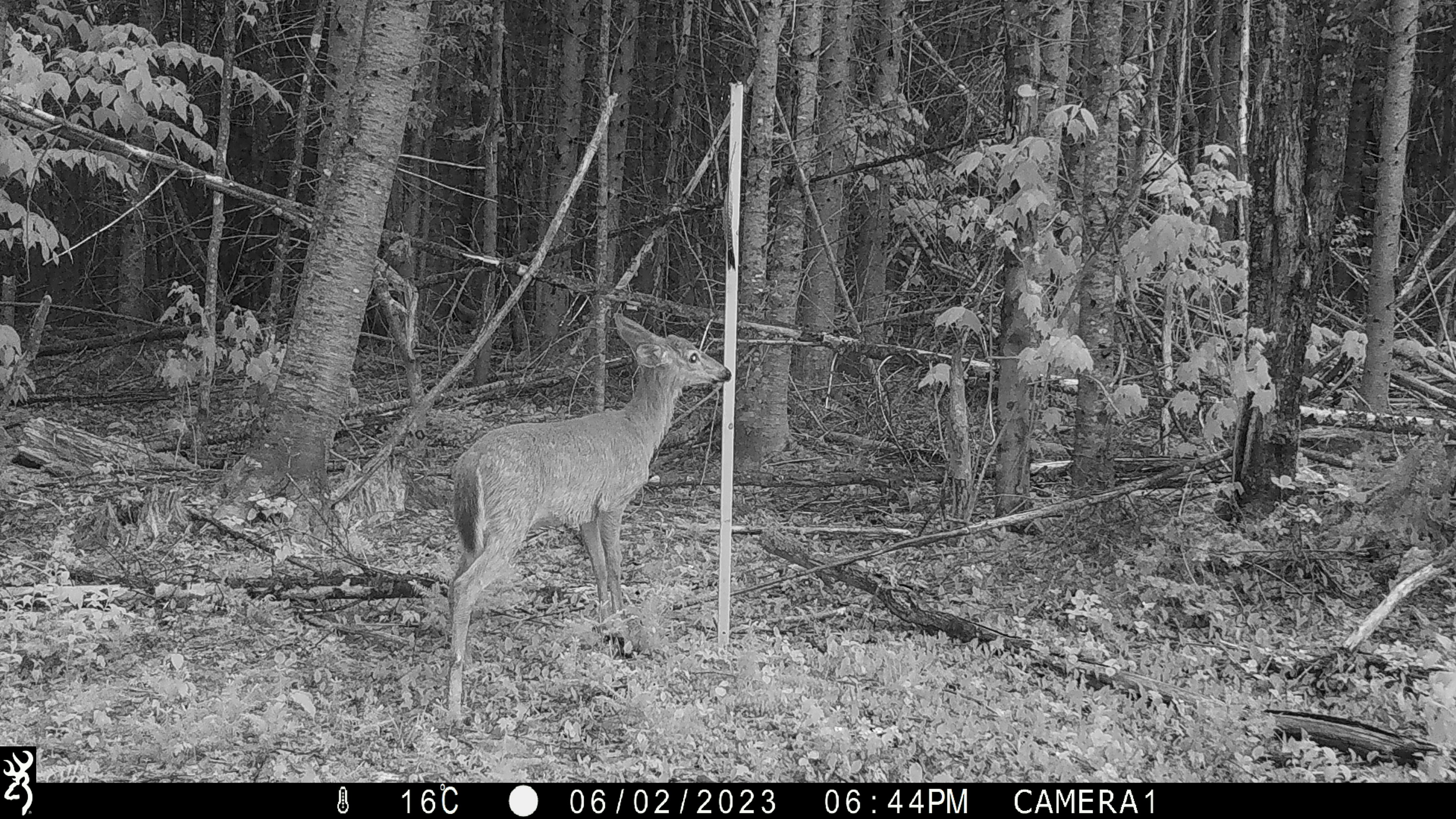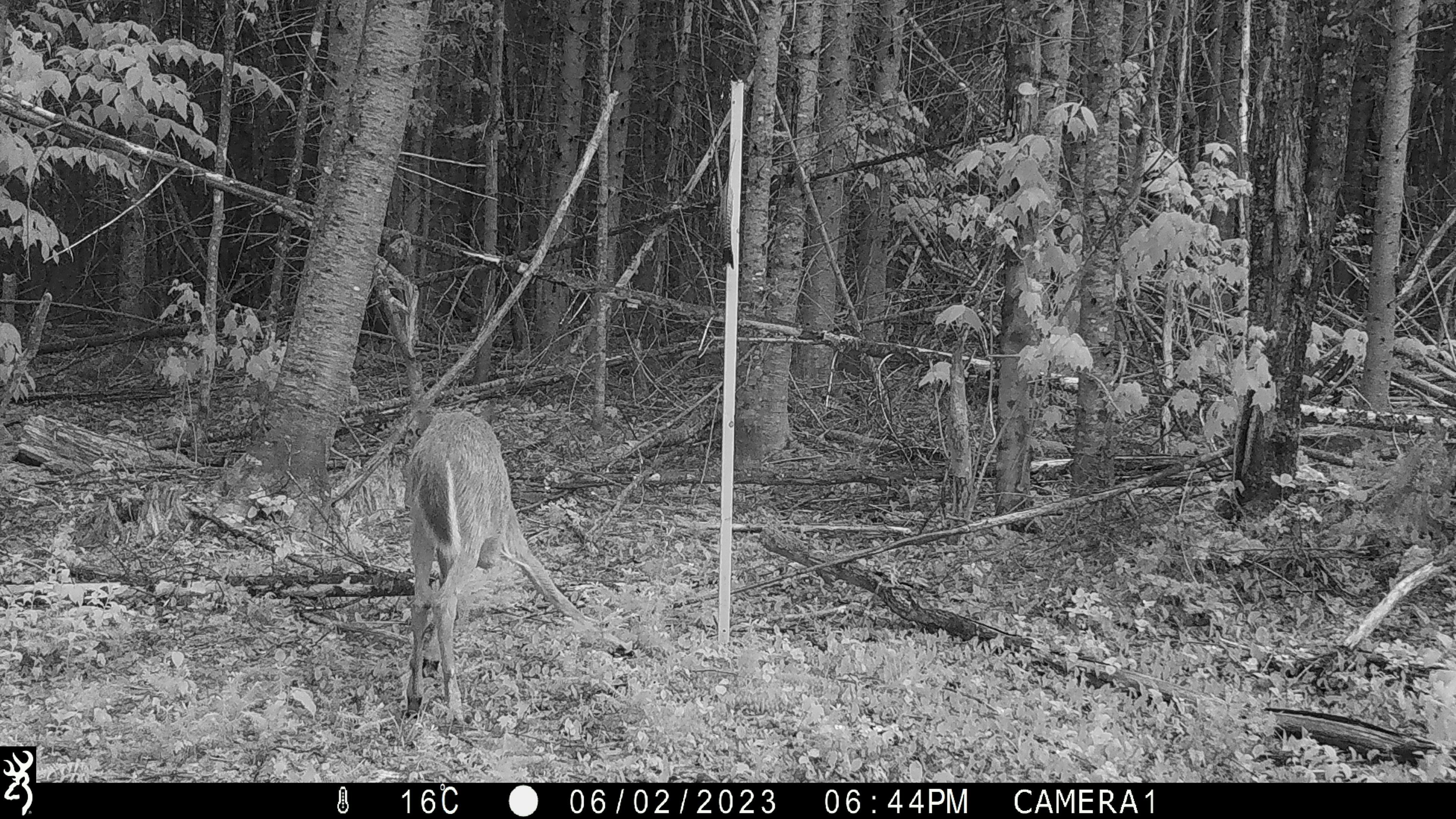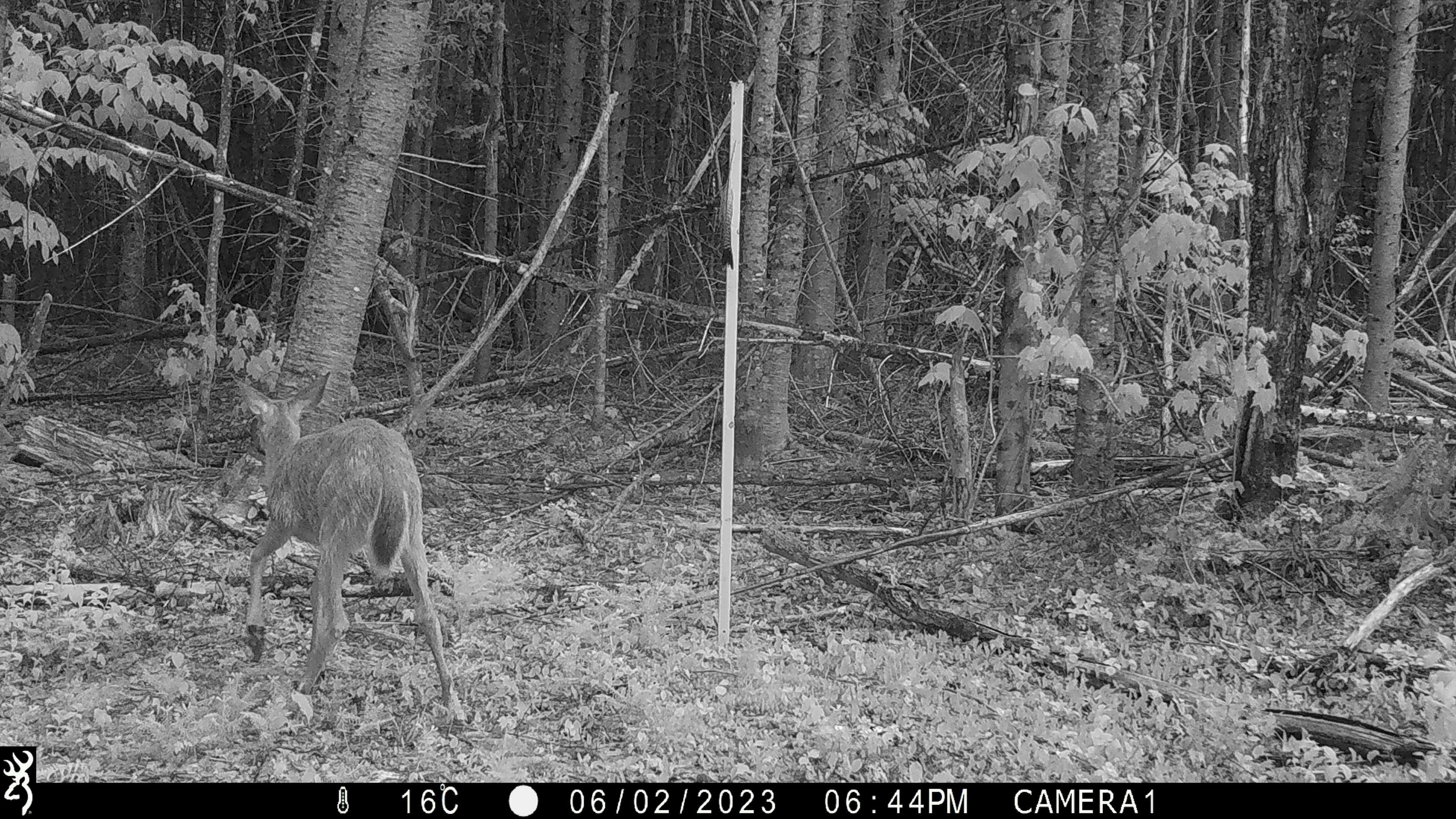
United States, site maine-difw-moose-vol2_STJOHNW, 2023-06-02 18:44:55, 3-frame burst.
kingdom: Animalia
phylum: Chordata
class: Mammalia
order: Artiodactyla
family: Cervidae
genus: Odocoileus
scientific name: Odocoileus virginianus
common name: white-tailed deer